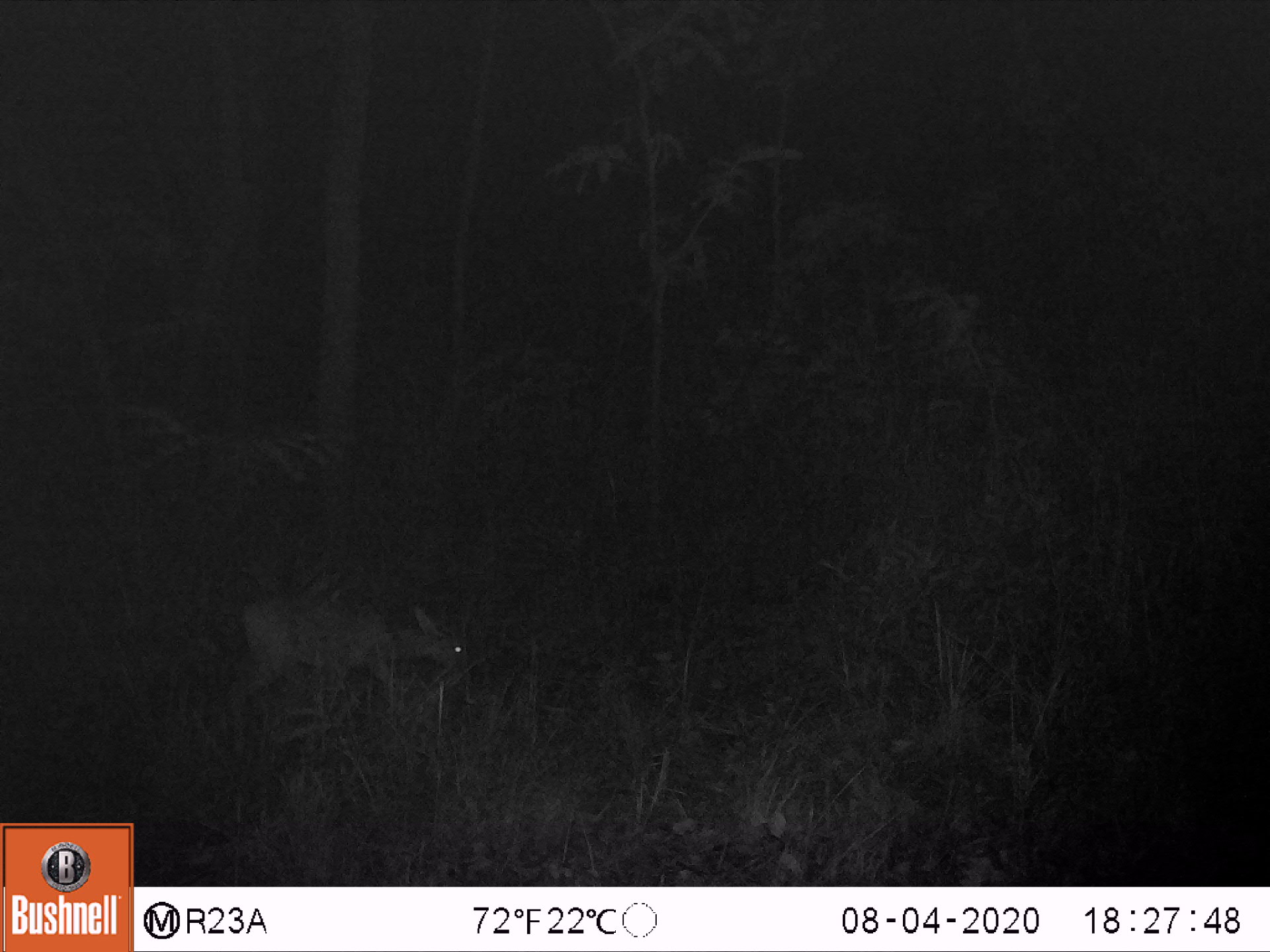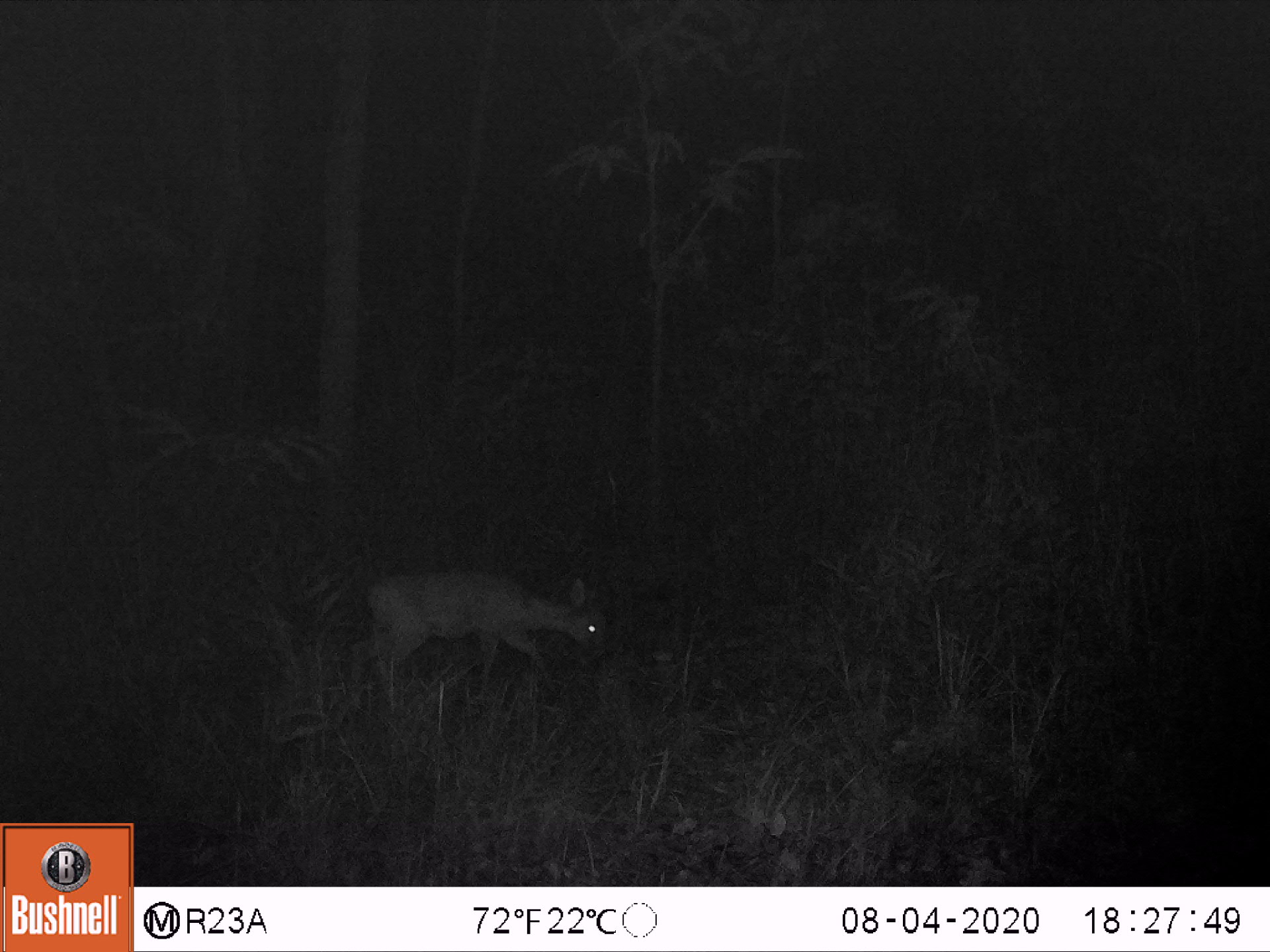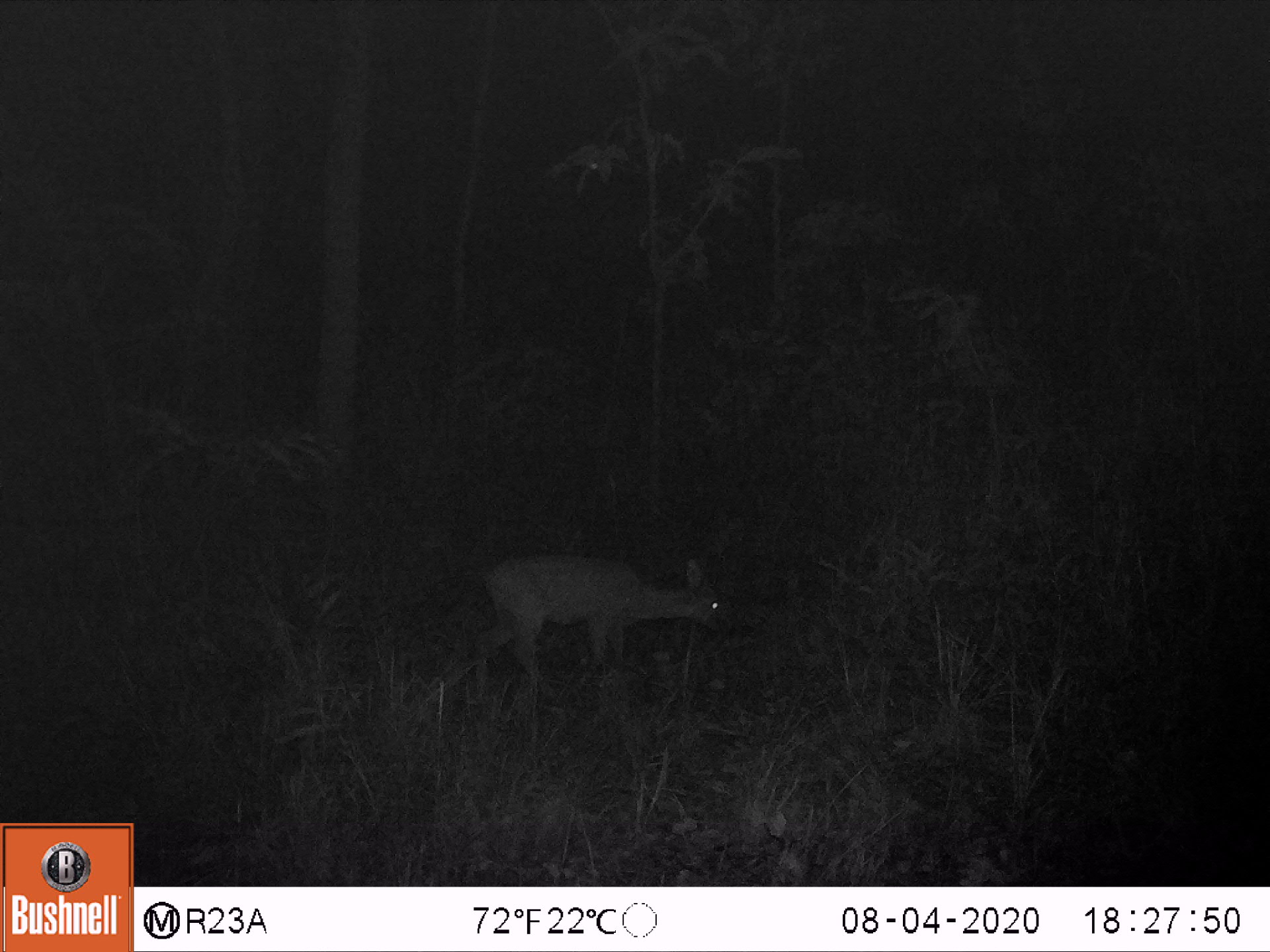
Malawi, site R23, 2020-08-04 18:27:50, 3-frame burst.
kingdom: Animalia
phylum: Chordata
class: Mammalia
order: Artiodactyla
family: Bovidae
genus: Sylvicapra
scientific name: Sylvicapra grimmia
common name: common duiker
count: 1